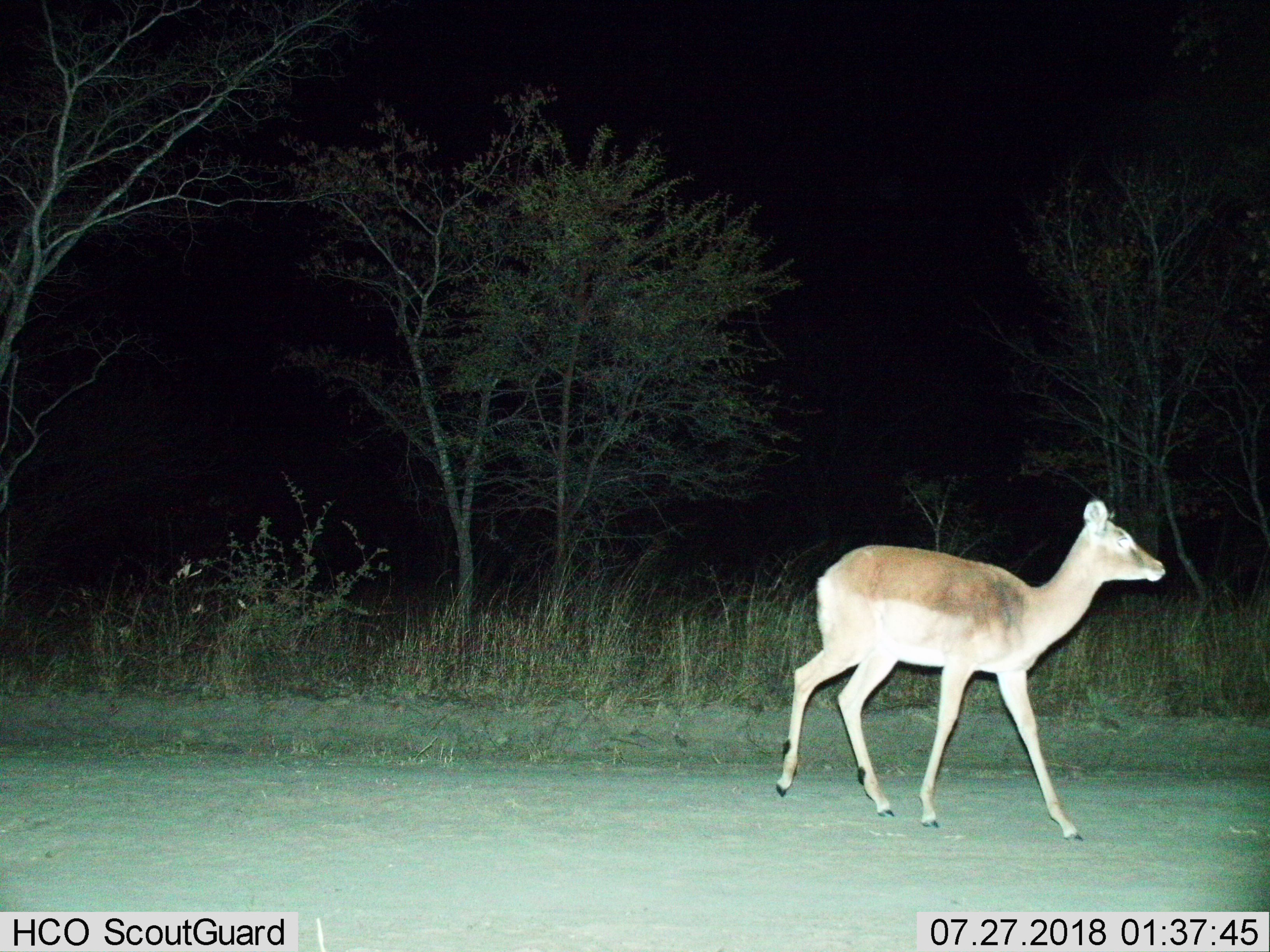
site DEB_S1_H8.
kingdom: Animalia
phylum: Chordata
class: Mammalia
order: Artiodactyla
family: Bovidae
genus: Aepyceros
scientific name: Aepyceros melampus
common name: impala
Impala (Aepyceros melampus), count 1. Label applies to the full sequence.